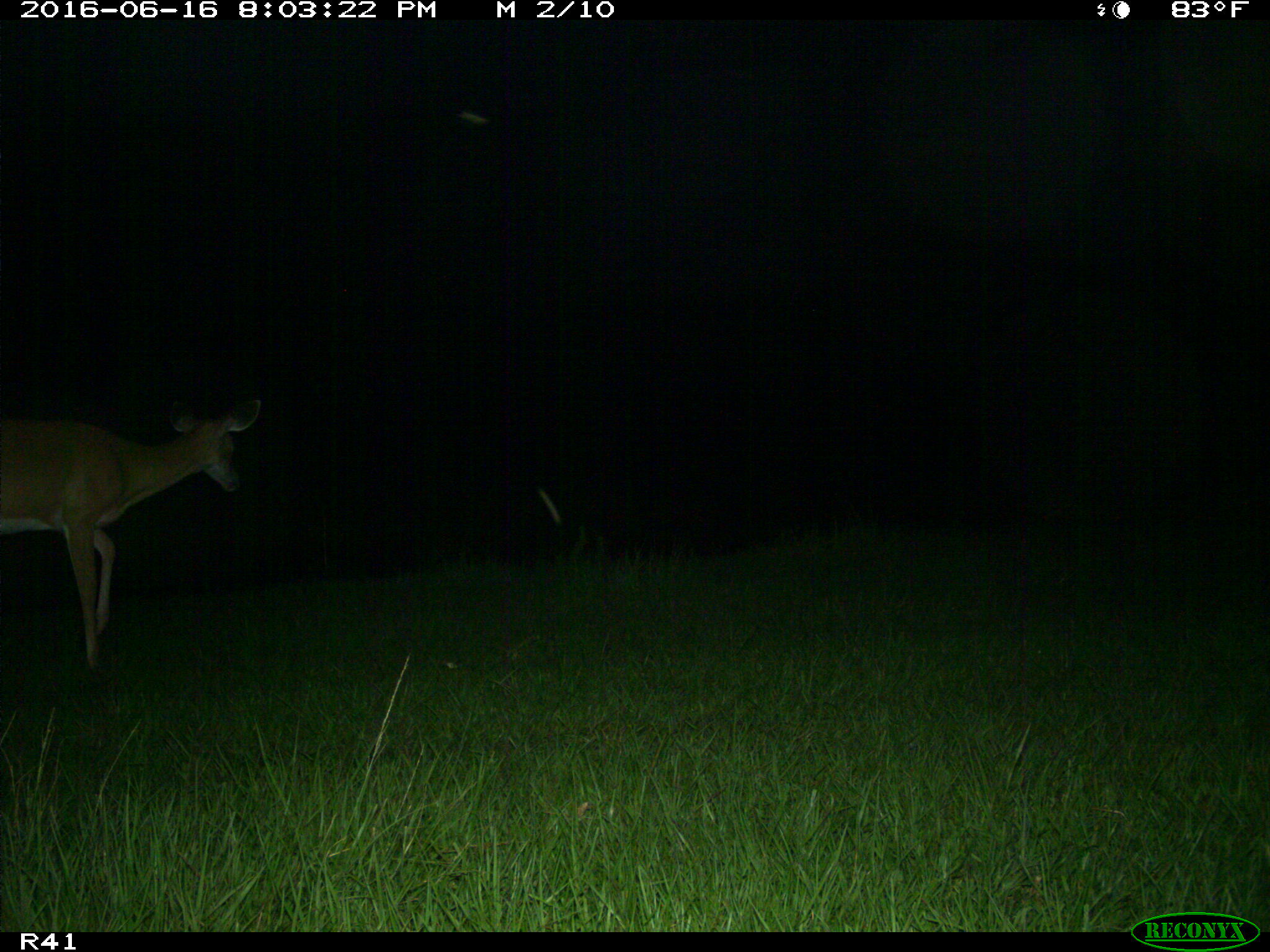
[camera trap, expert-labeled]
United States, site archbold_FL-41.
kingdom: Animalia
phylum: Chordata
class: Mammalia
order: Artiodactyla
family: Cervidae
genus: Odocoileus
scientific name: Odocoileus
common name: deer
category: unidentified deer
Unidentified deer (deer) (Odocoileus).